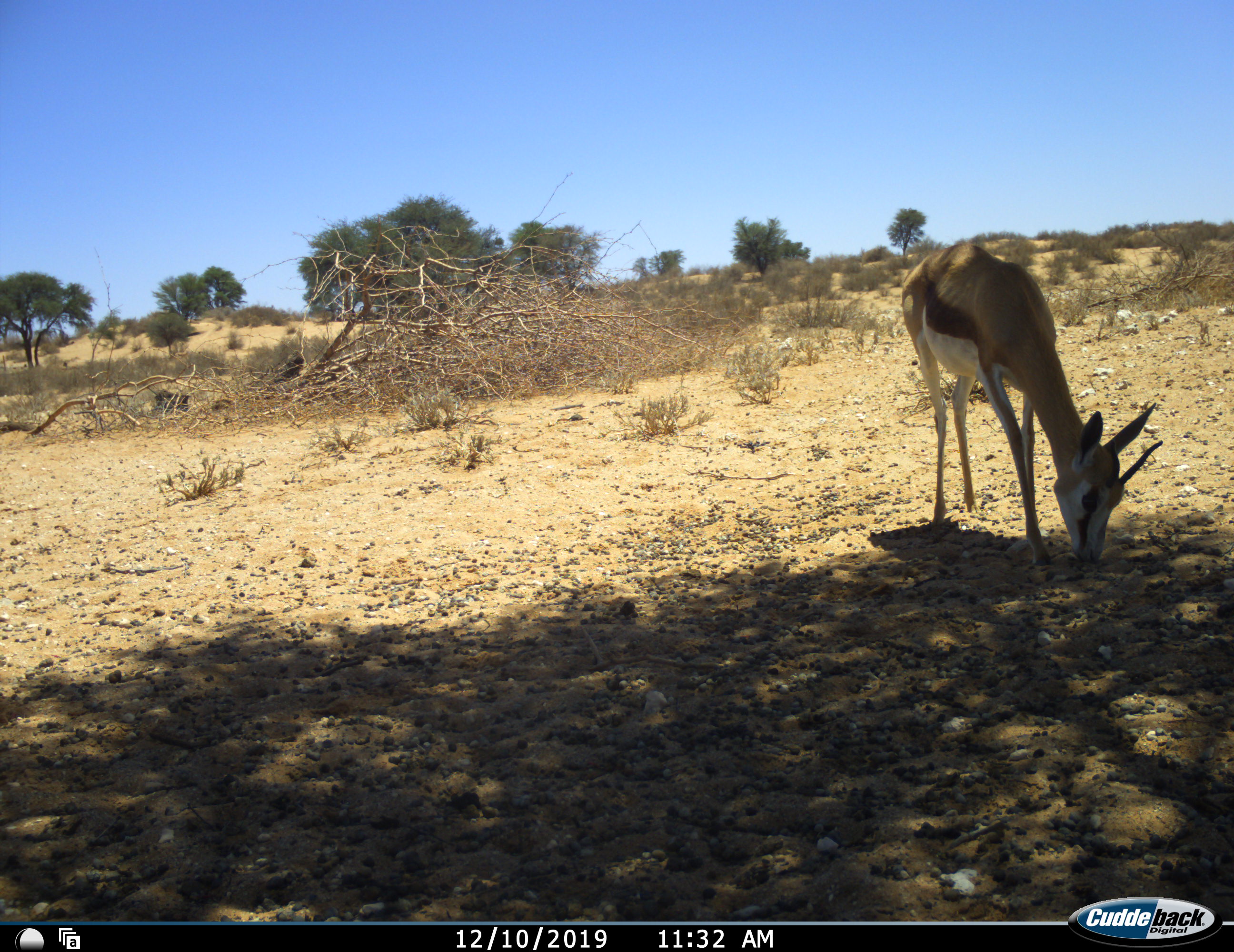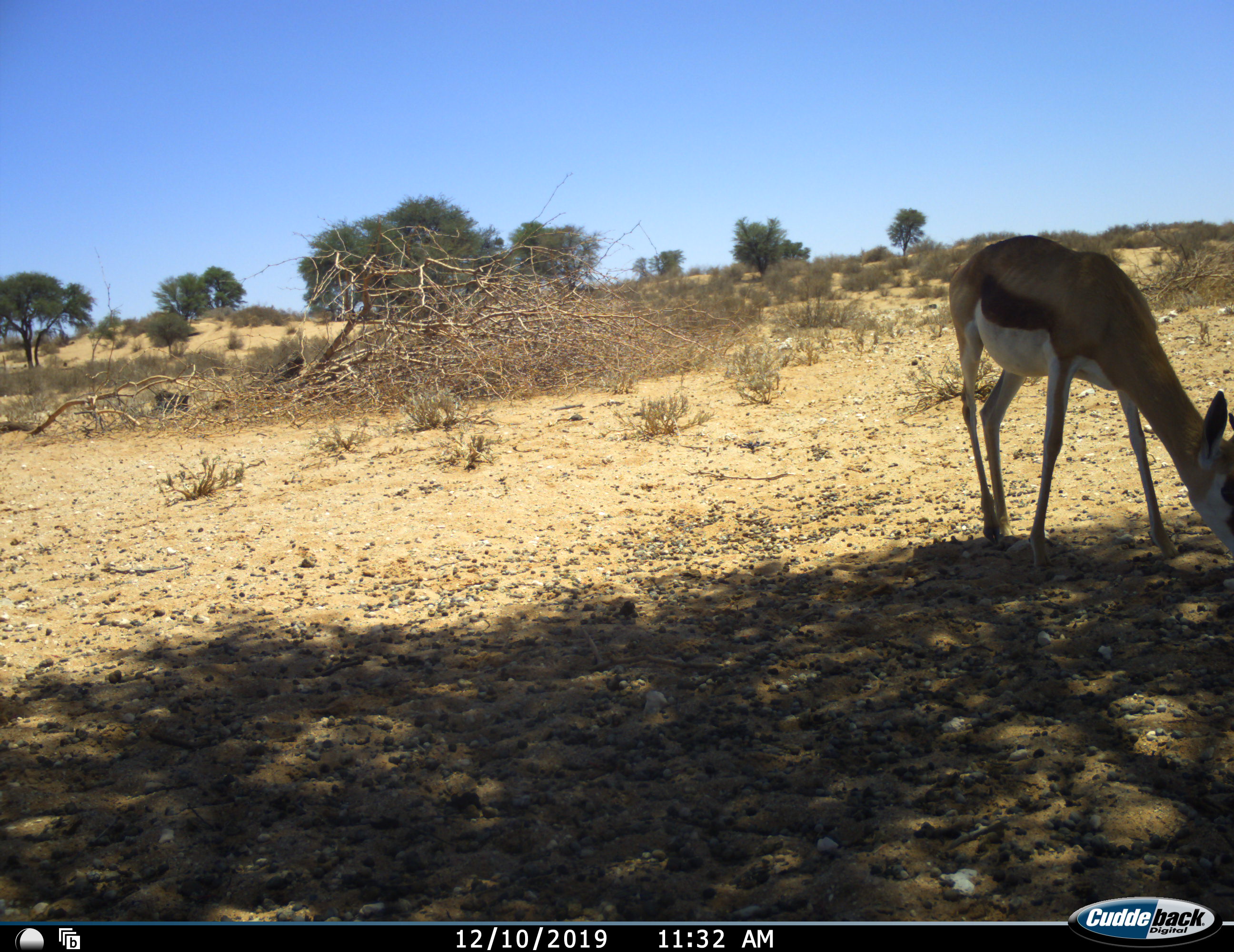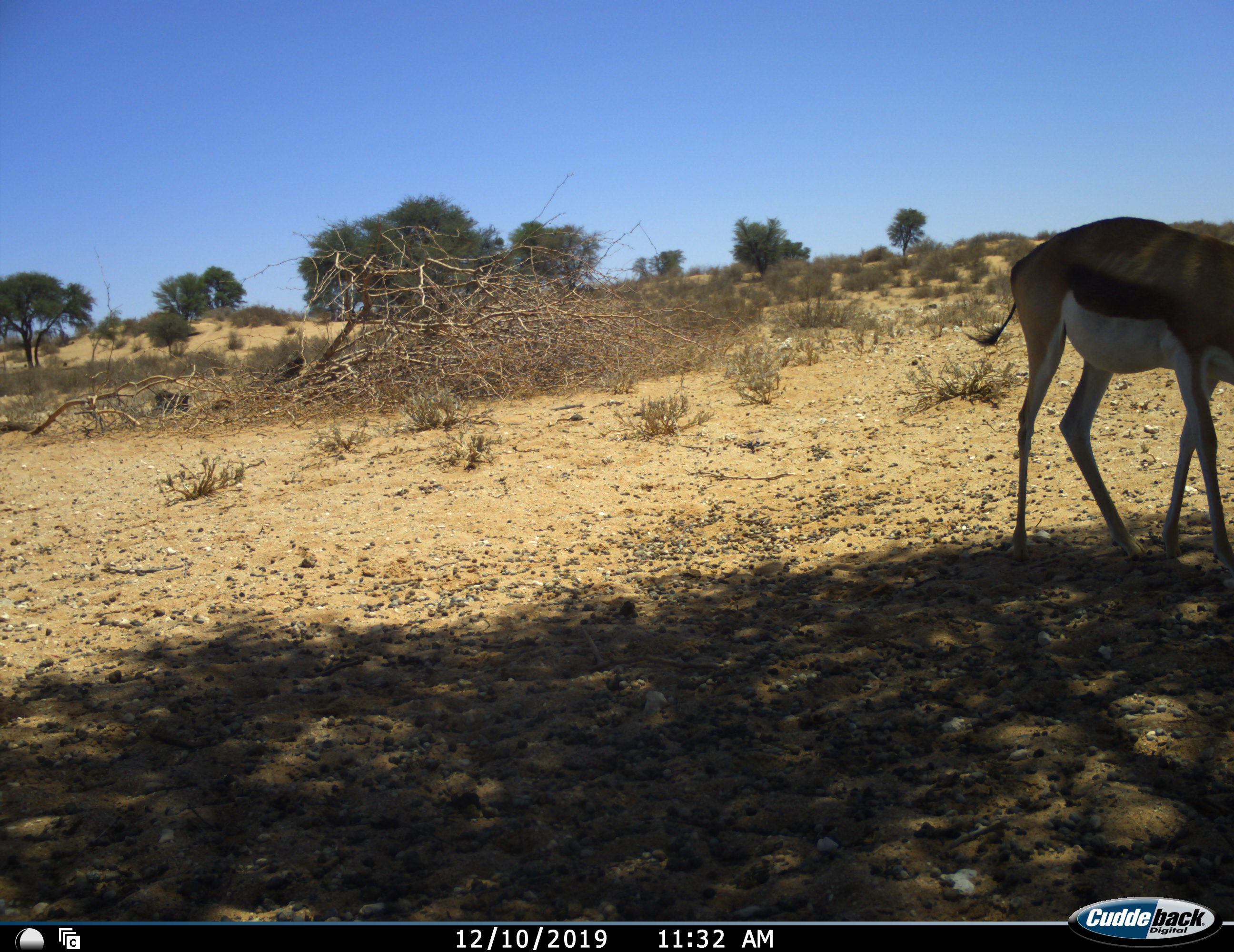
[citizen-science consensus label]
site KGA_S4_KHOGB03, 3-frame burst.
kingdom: Animalia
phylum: Chordata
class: Mammalia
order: Artiodactyla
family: Bovidae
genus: Antidorcas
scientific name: Antidorcas marsupialis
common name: springbok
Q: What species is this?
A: Springbok (Antidorcas marsupialis).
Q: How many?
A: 1.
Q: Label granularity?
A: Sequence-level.